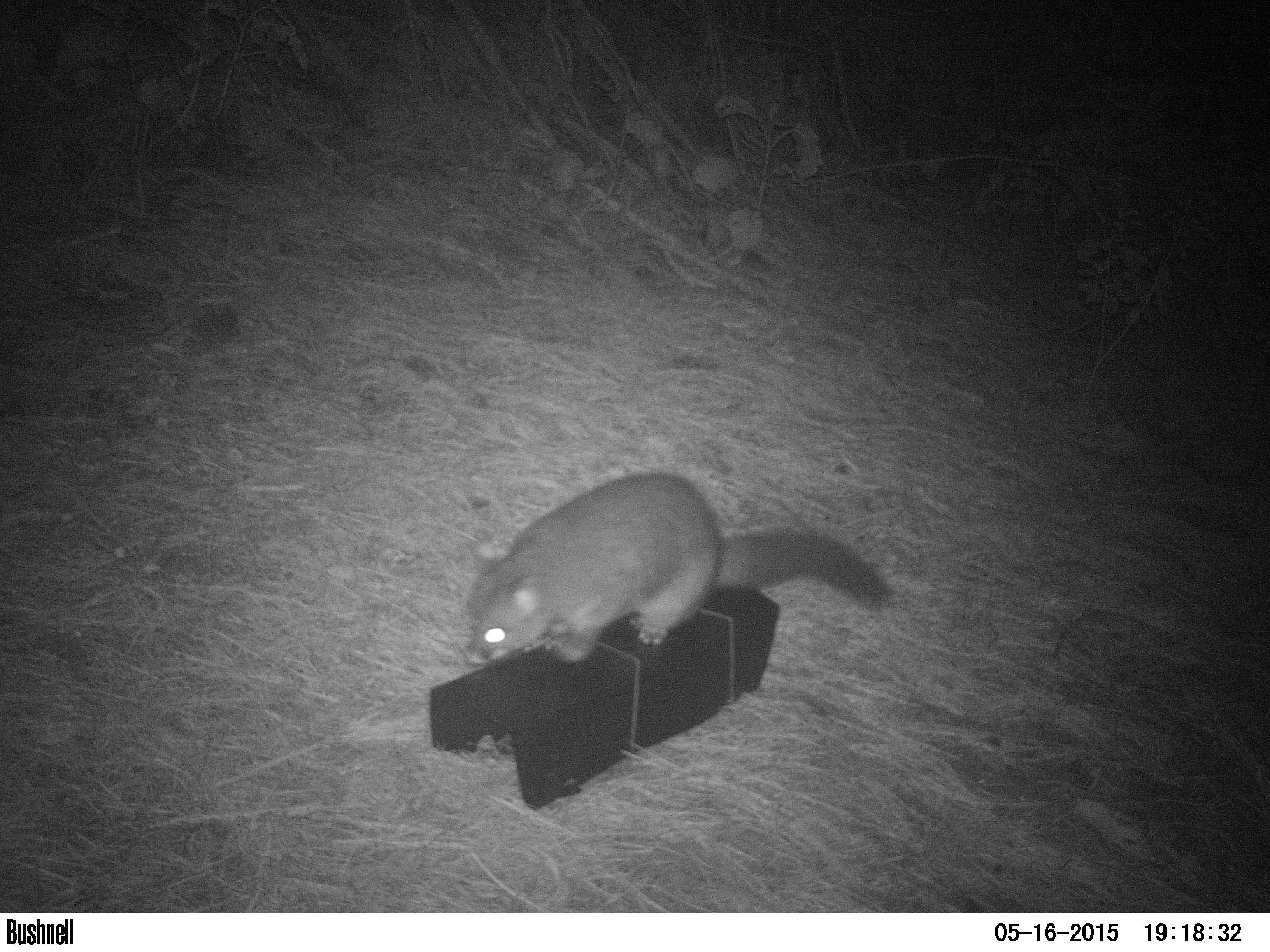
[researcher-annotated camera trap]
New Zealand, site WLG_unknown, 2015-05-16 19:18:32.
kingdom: Animalia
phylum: Chordata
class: Mammalia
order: Diprotodontia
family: Phalangeridae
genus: Trichosurus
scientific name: Trichosurus vulpecula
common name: common brushtail possum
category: possum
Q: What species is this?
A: Possum (common brushtail possum) (Trichosurus vulpecula).